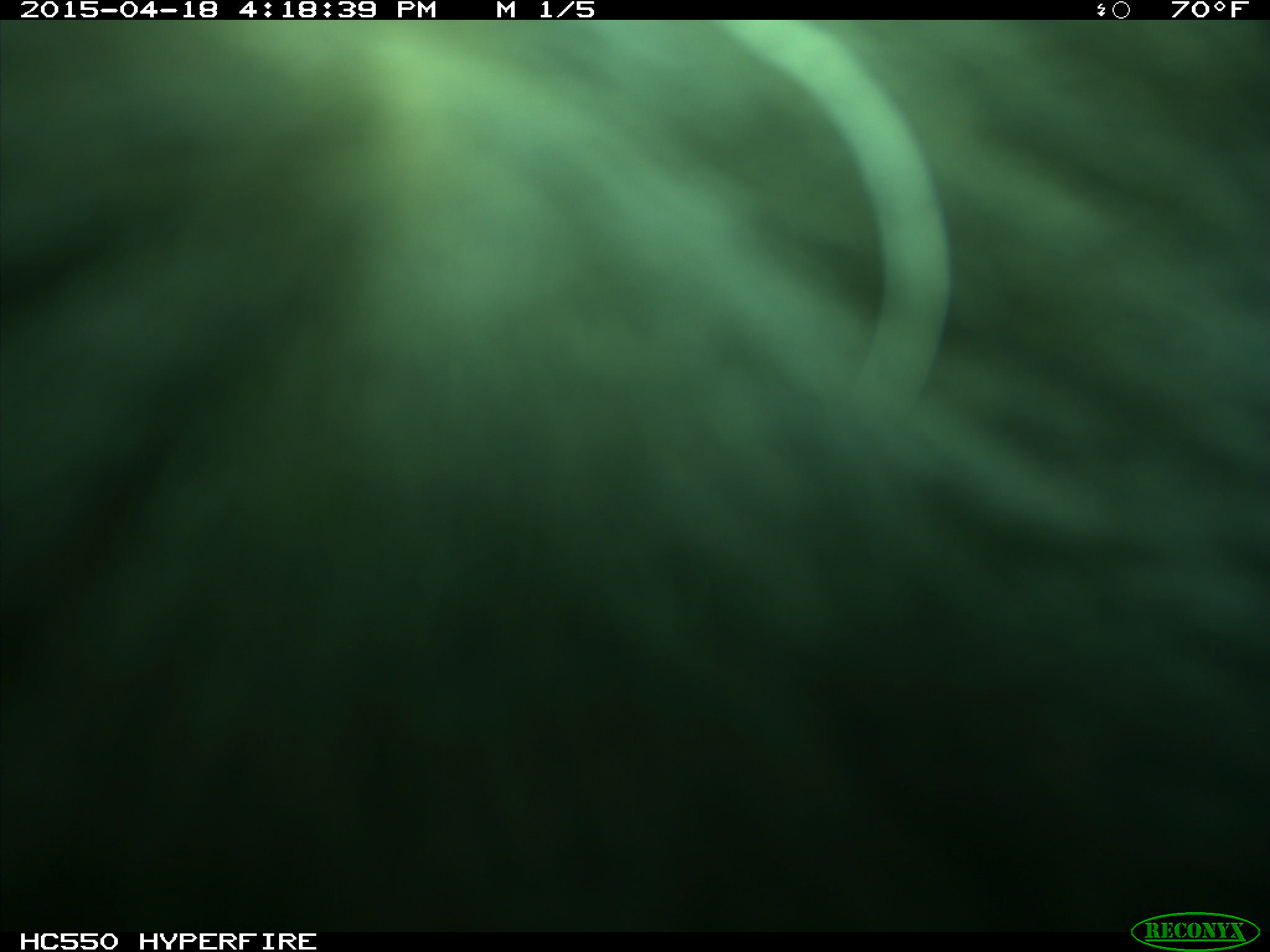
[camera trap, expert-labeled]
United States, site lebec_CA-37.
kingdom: Animalia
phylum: Chordata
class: Mammalia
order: Artiodactyla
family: Bovidae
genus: Bos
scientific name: Bos taurus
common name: domestic cow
Bos taurus (domestic cow).